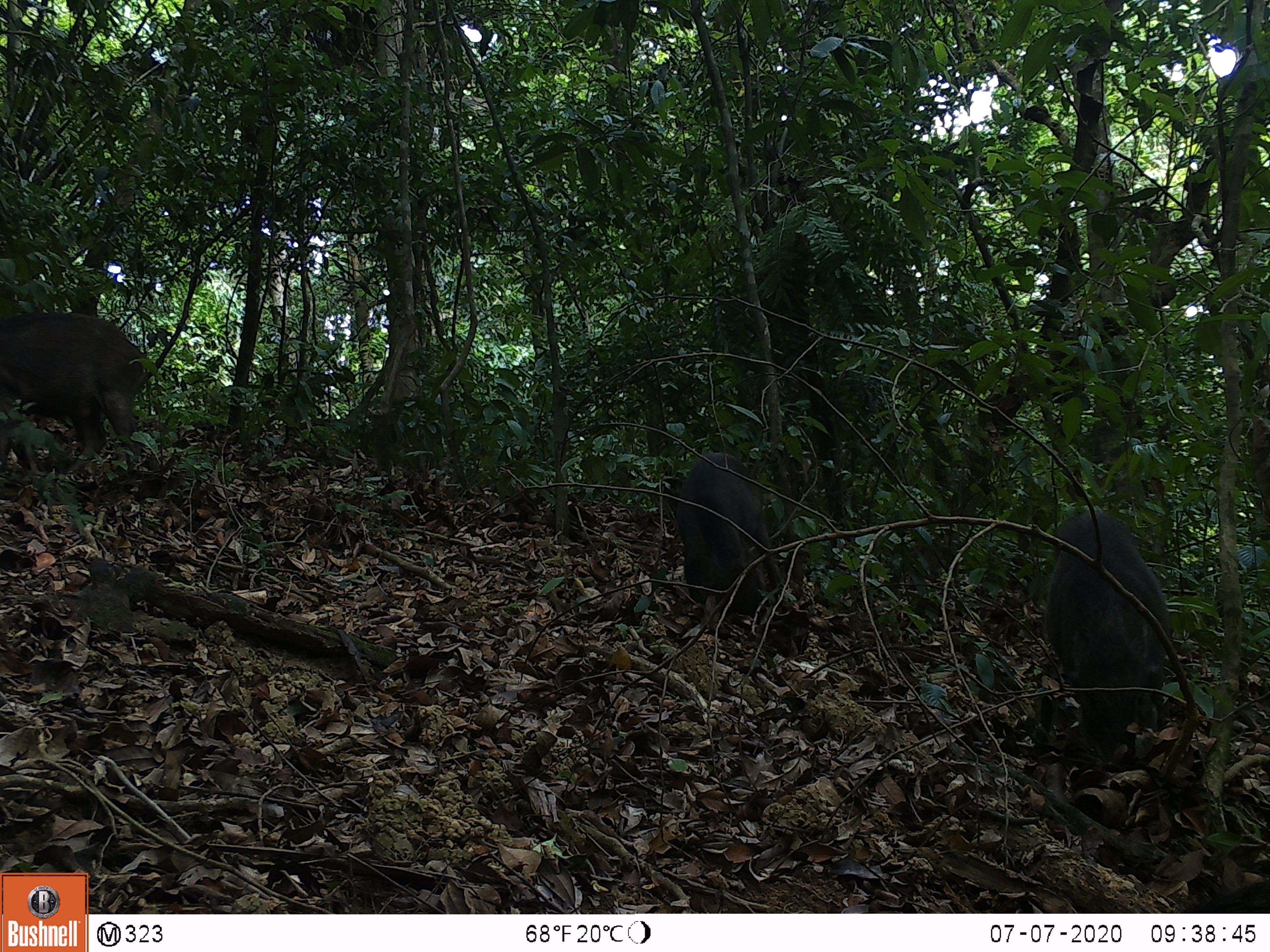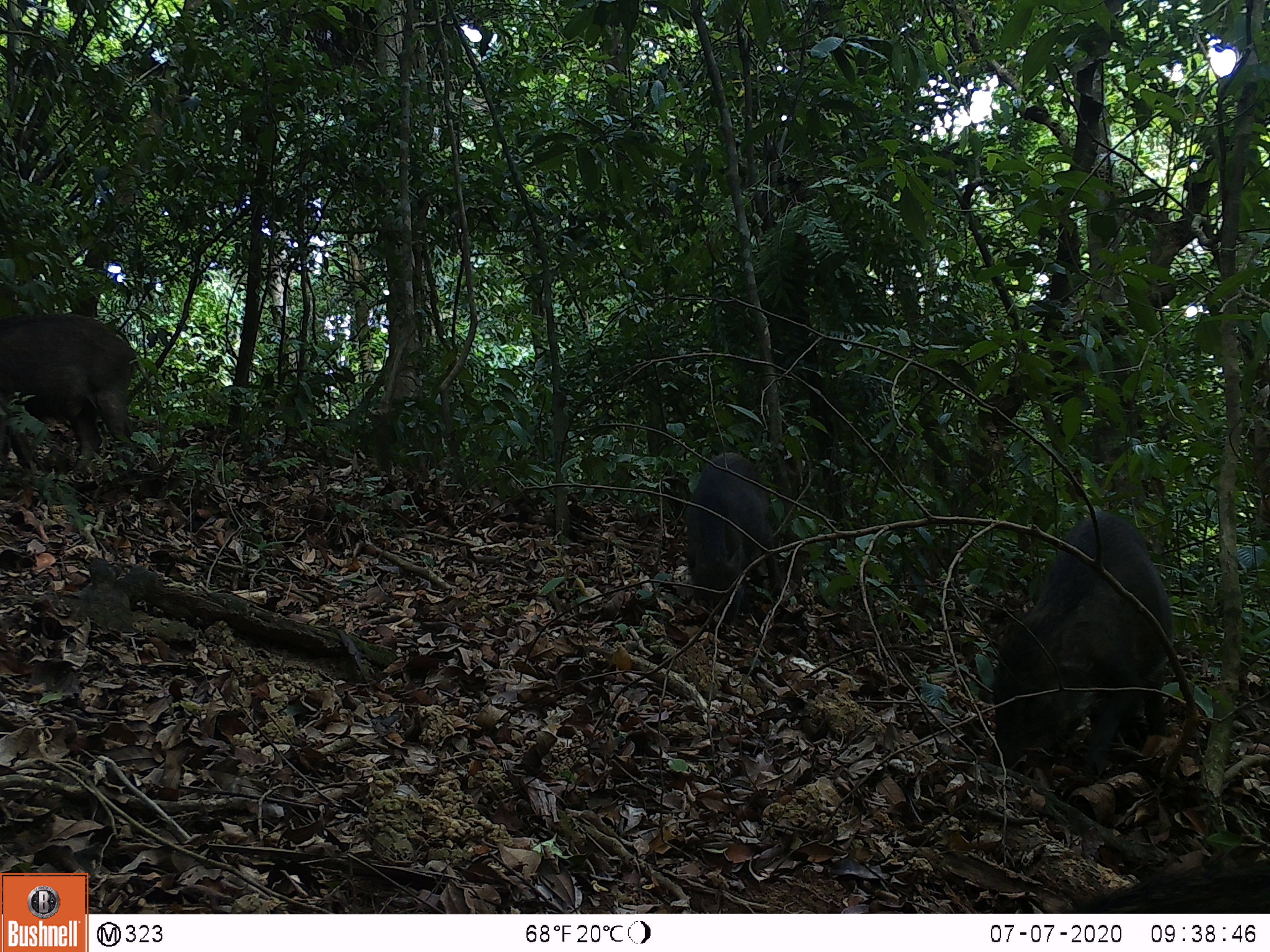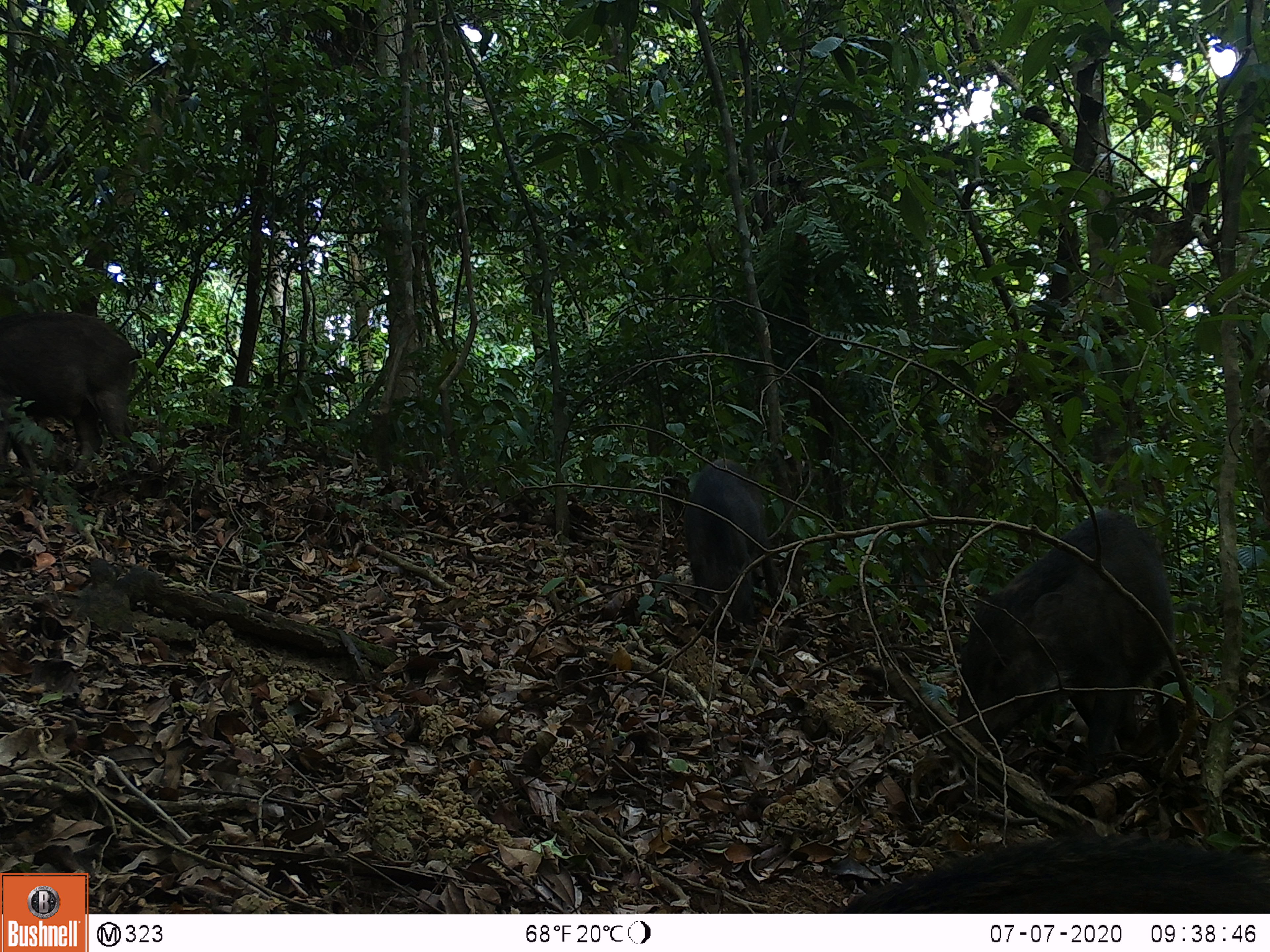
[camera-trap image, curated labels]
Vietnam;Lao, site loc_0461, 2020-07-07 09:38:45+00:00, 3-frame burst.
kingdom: Animalia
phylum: Chordata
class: Mammalia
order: Artiodactyla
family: Suidae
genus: Sus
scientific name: Sus scrofa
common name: eurasian wild pig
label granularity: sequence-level